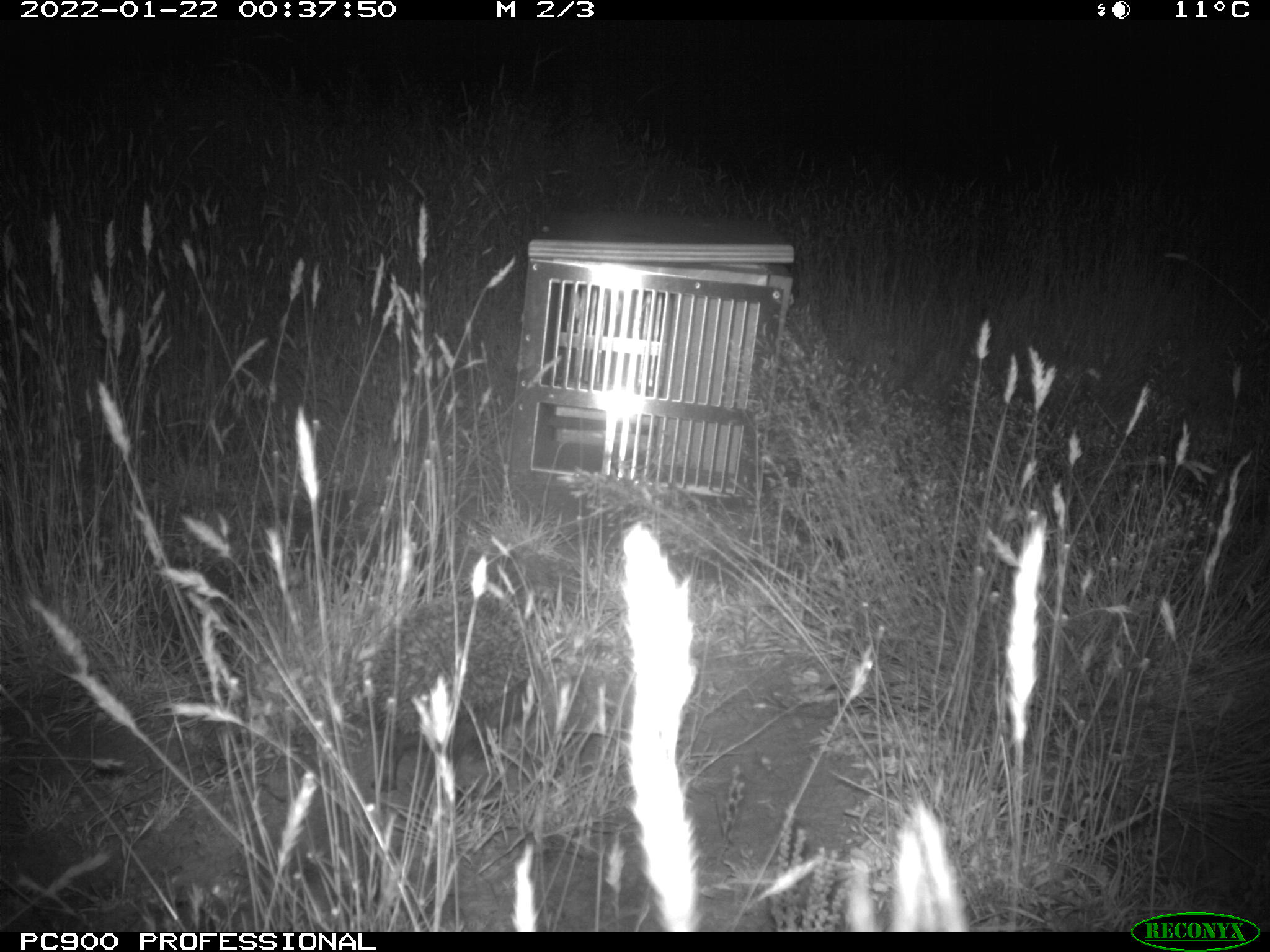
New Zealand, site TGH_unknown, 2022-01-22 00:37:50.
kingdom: Animalia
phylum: Chordata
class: Mammalia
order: Eulipotyphla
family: Erinaceidae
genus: Erinaceus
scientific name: Erinaceus europaeus europaeus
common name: european hedgehog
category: hedgehog